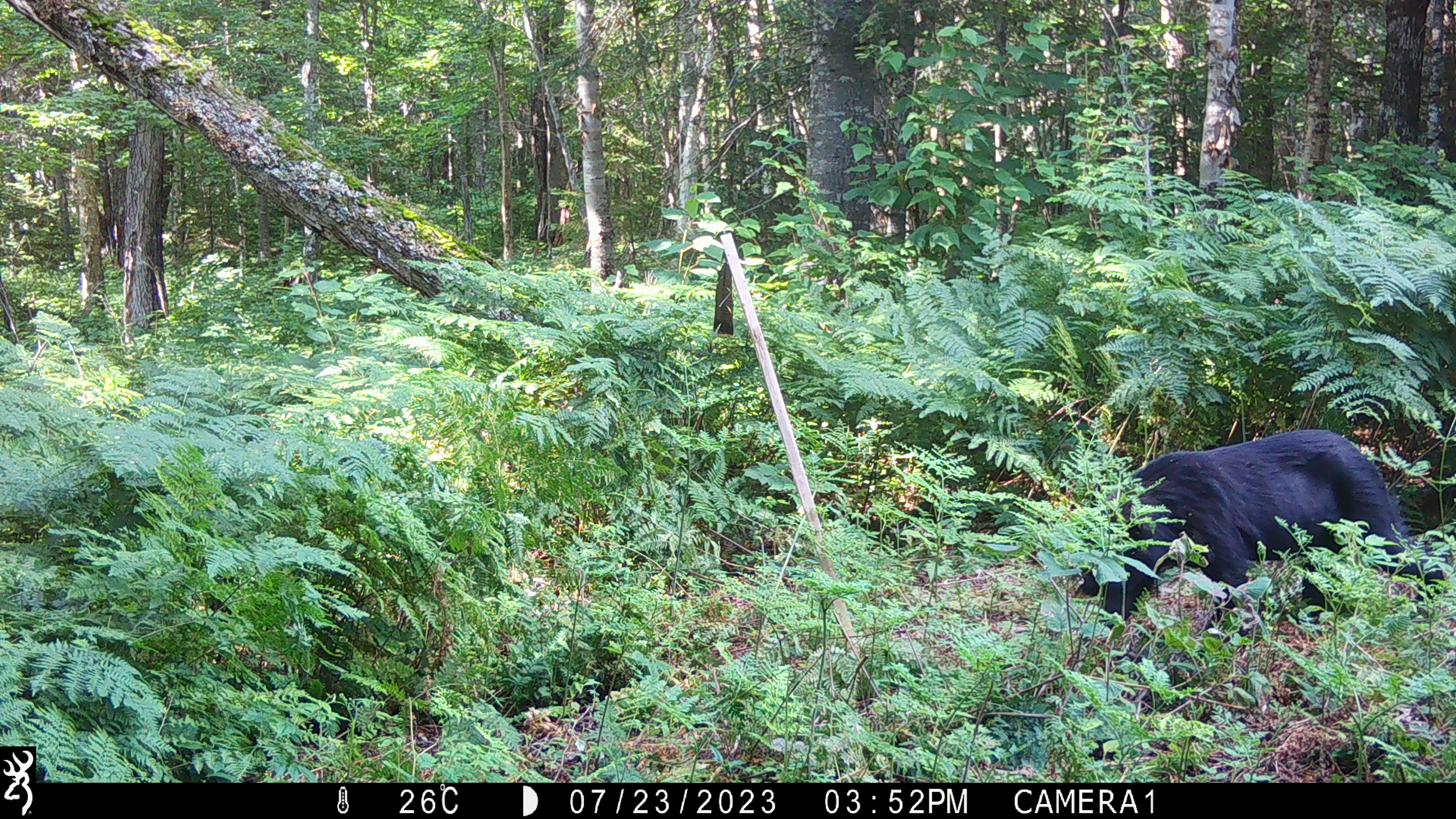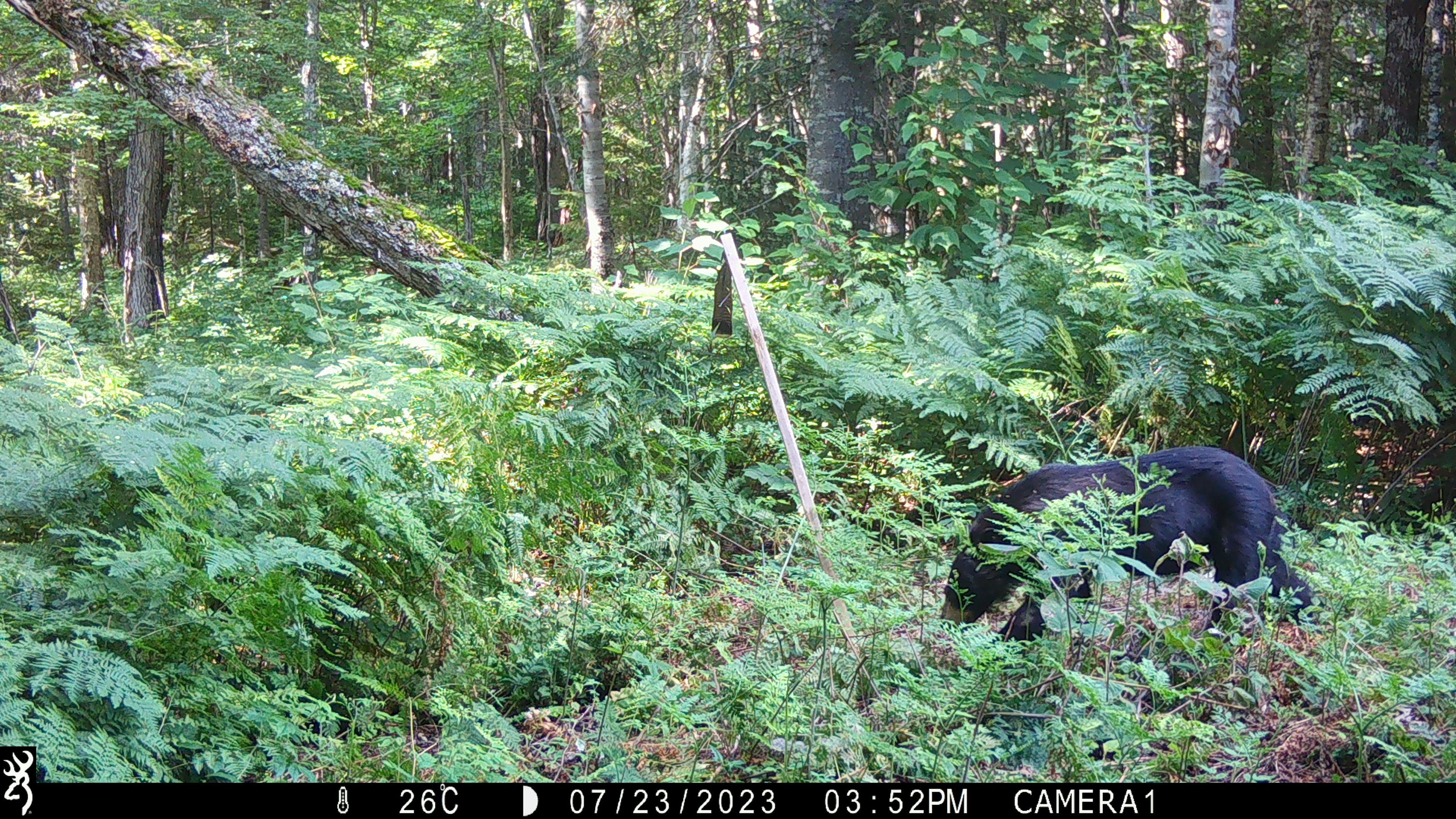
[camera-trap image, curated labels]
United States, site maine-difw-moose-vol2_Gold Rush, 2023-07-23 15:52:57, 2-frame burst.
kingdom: Animalia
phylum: Chordata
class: Mammalia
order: Carnivora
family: Ursidae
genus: Ursus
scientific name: Ursus americanus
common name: black bear